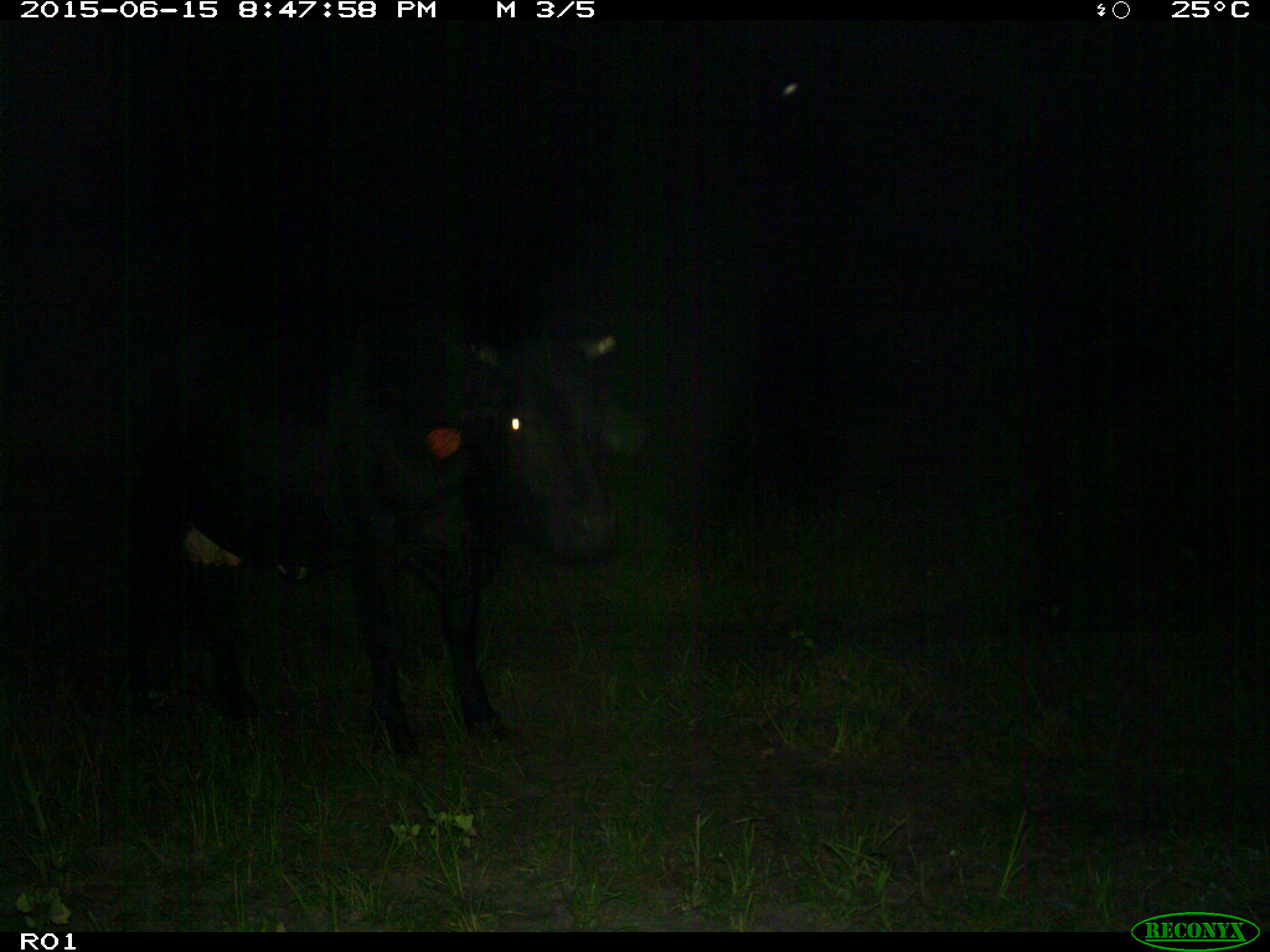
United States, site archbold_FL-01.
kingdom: Animalia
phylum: Chordata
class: Mammalia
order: Artiodactyla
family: Bovidae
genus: Bos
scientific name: Bos taurus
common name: domestic cow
Bos taurus (domestic cow).